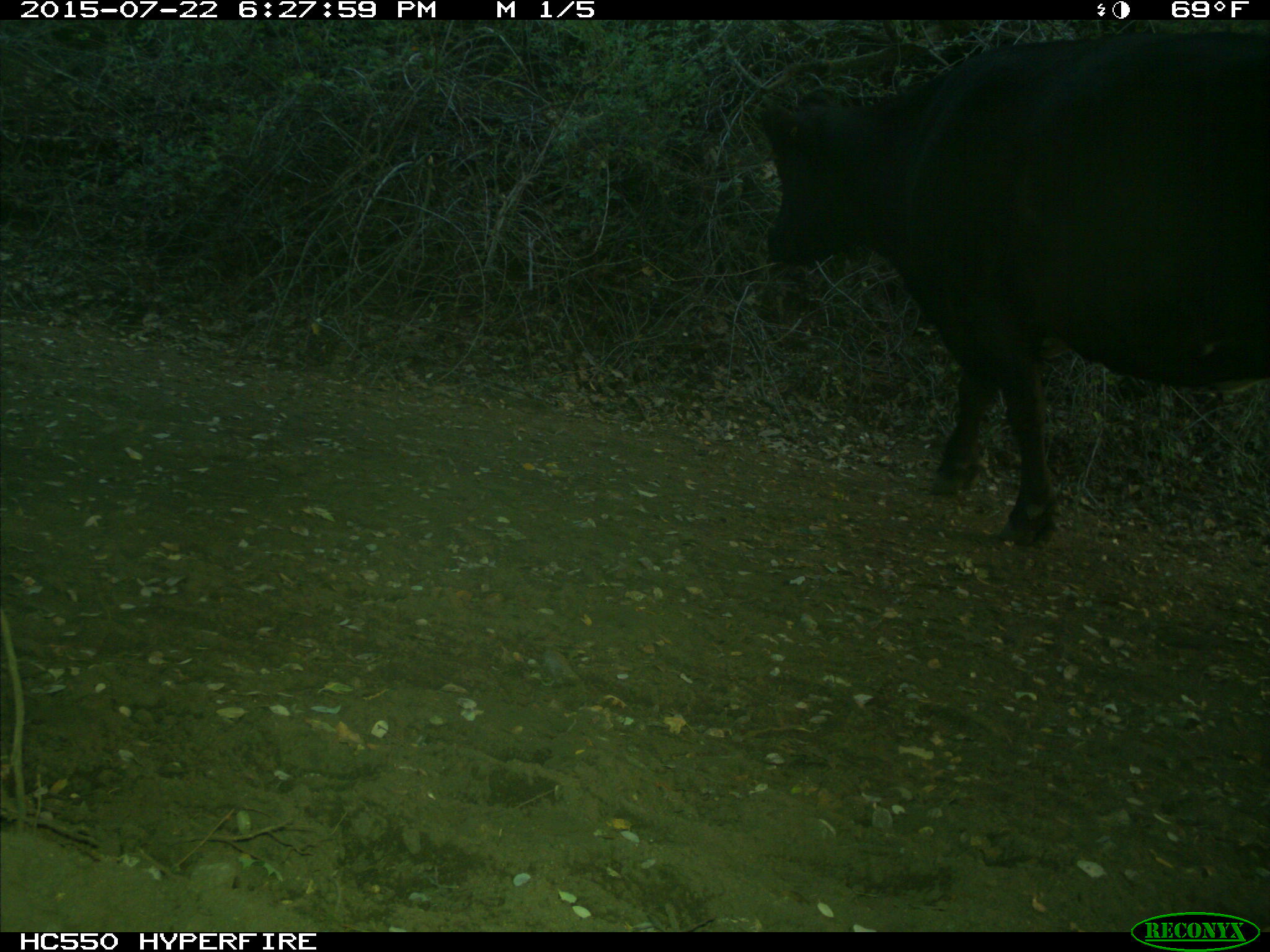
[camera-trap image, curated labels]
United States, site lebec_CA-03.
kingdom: Animalia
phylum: Chordata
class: Mammalia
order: Artiodactyla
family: Bovidae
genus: Bos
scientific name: Bos taurus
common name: domestic cow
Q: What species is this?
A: Bos taurus (domestic cow).